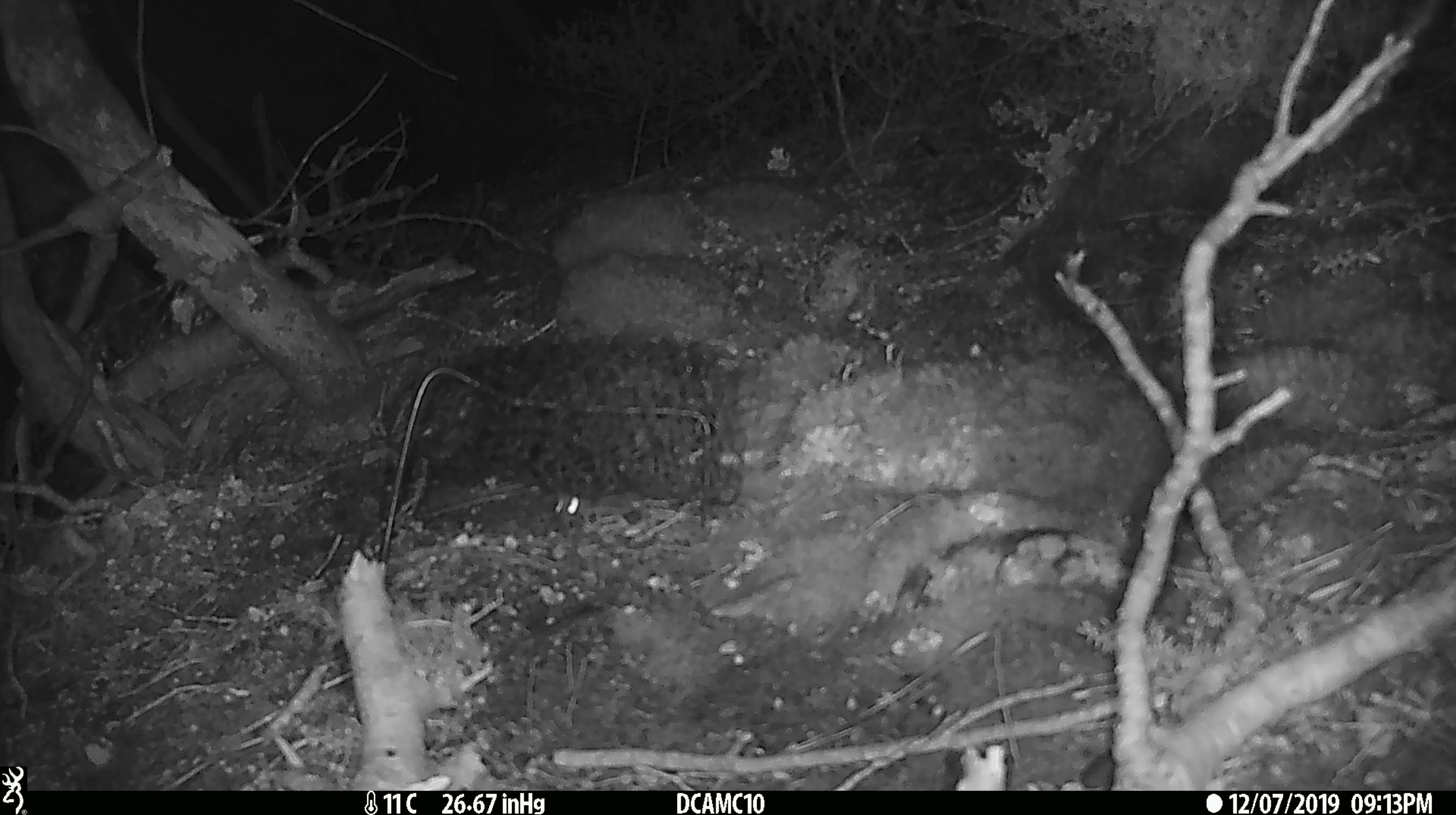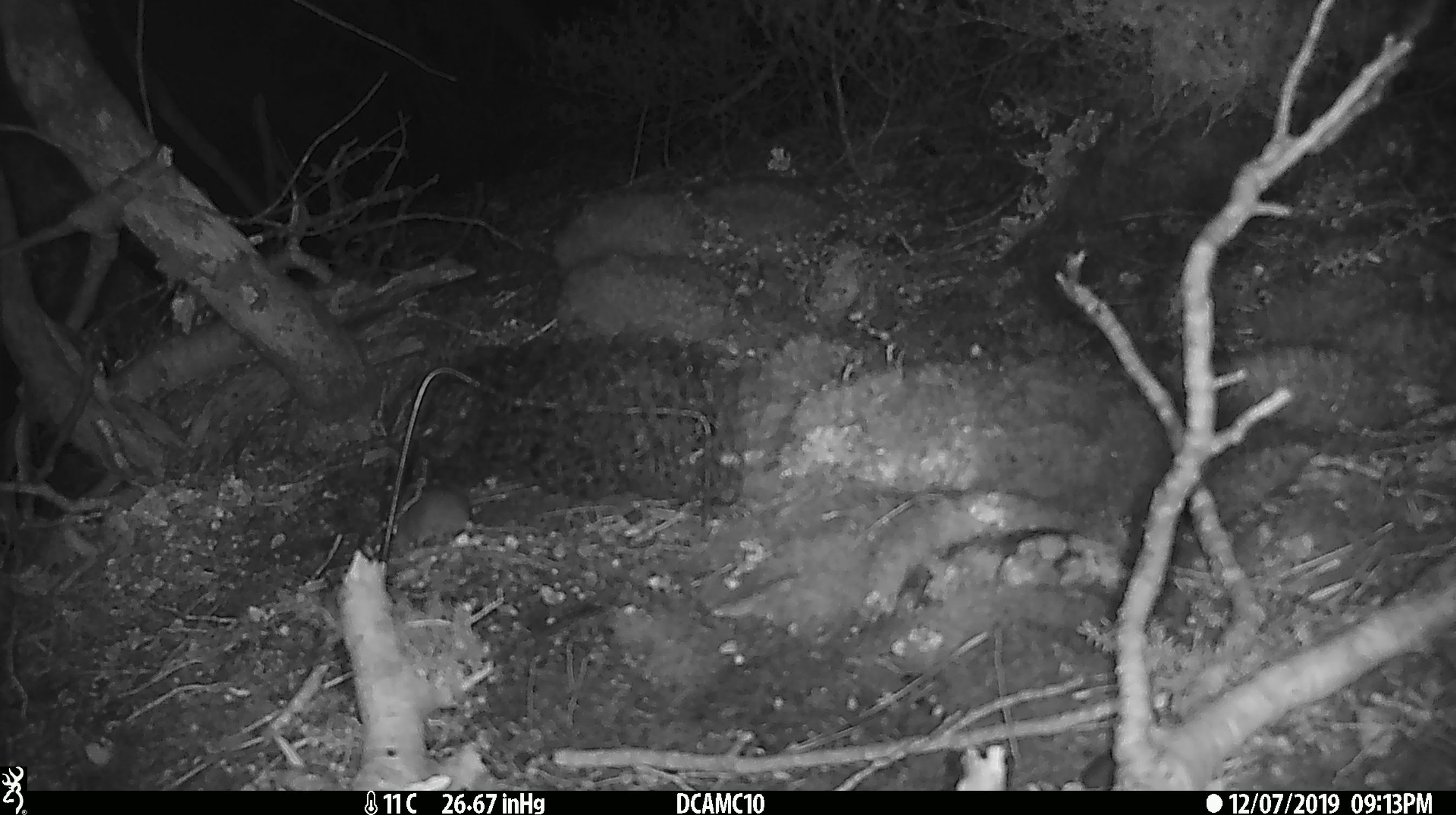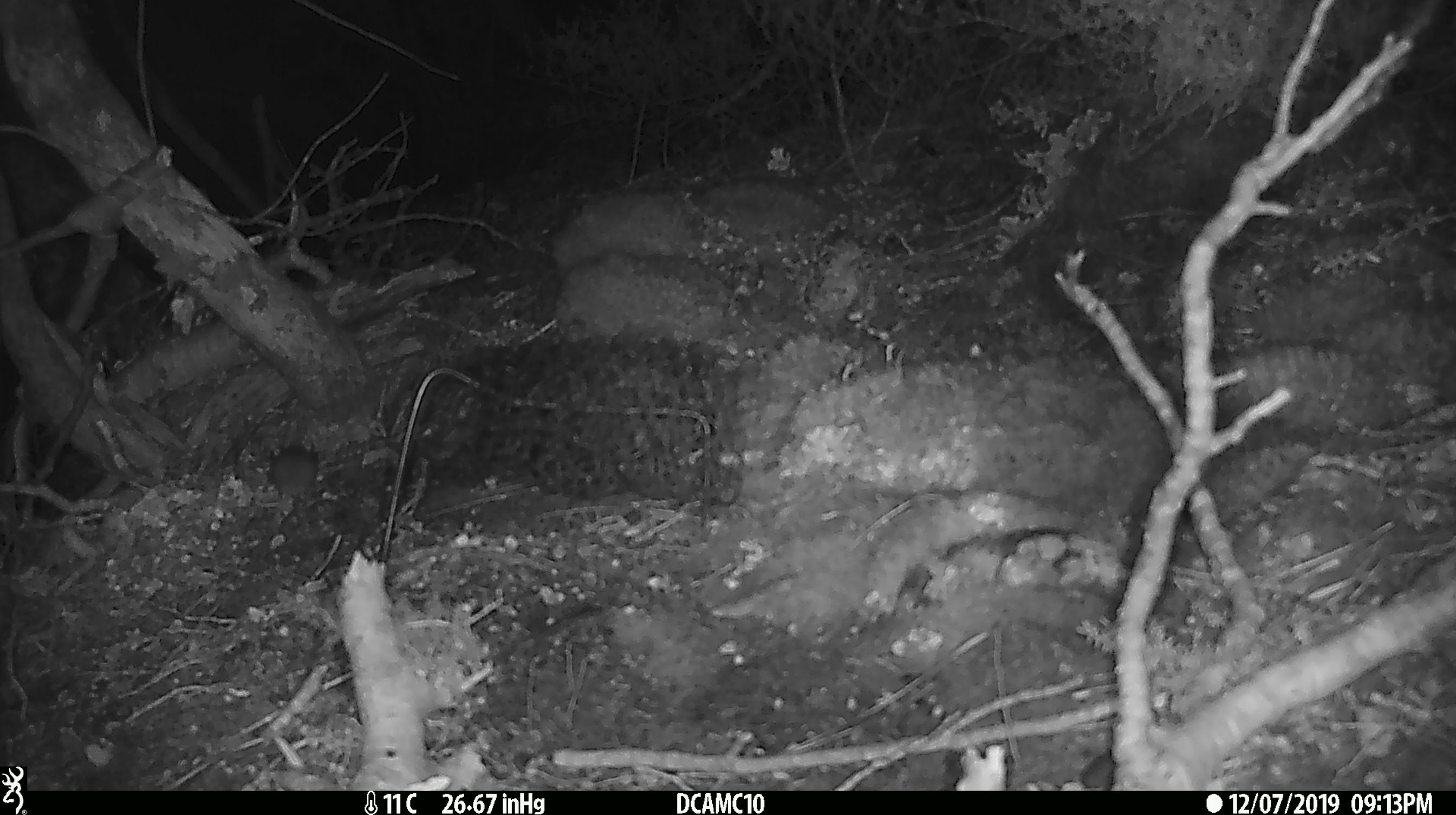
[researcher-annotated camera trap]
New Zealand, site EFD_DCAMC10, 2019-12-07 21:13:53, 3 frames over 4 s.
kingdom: Animalia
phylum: Chordata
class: Mammalia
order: Rodentia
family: Muridae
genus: Mus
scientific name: Mus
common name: mouse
Mouse (Mus).